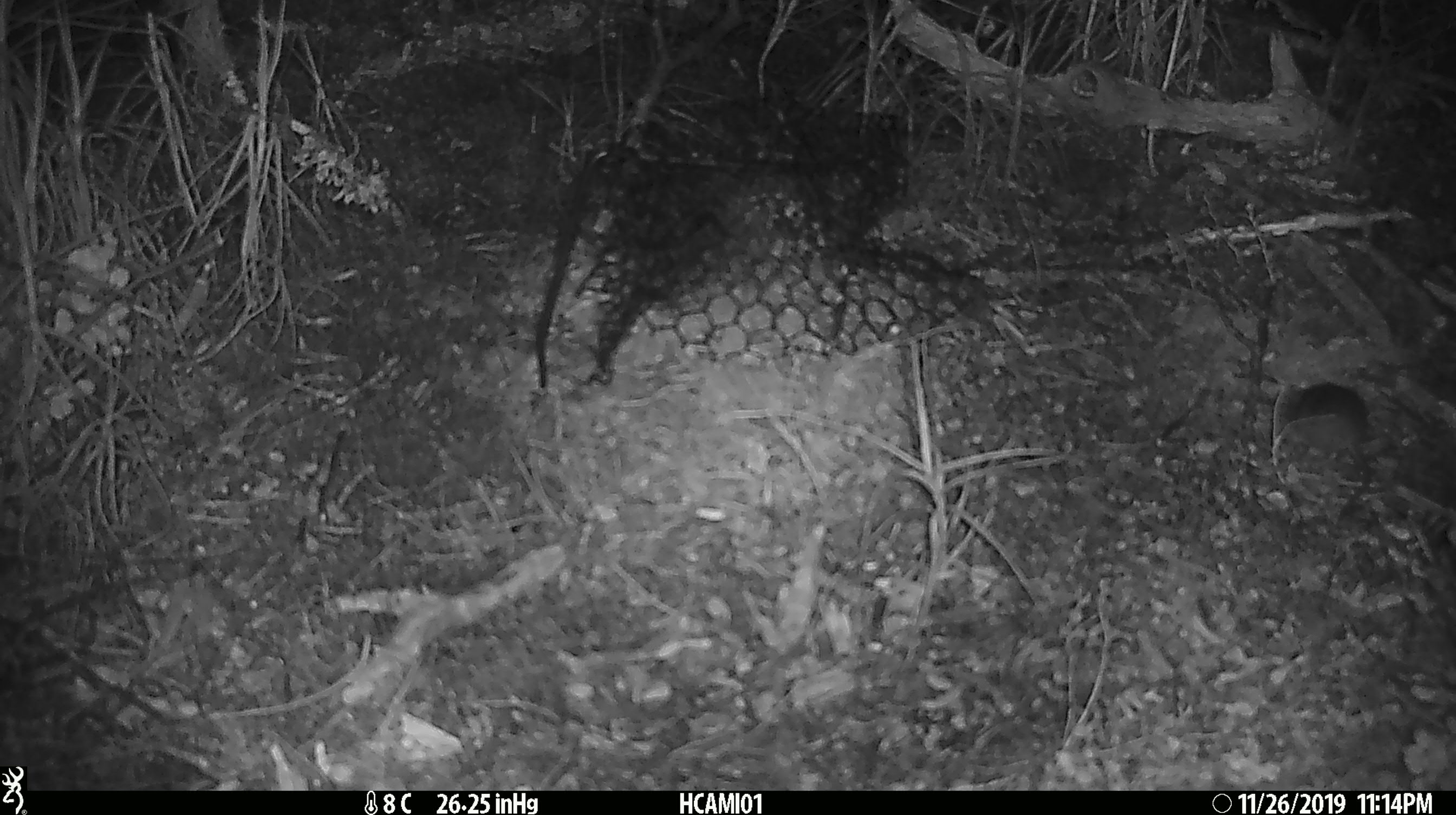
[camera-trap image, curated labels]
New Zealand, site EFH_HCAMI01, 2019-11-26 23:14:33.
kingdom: Animalia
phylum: Chordata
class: Mammalia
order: Rodentia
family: Muridae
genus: Mus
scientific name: Mus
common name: mouse